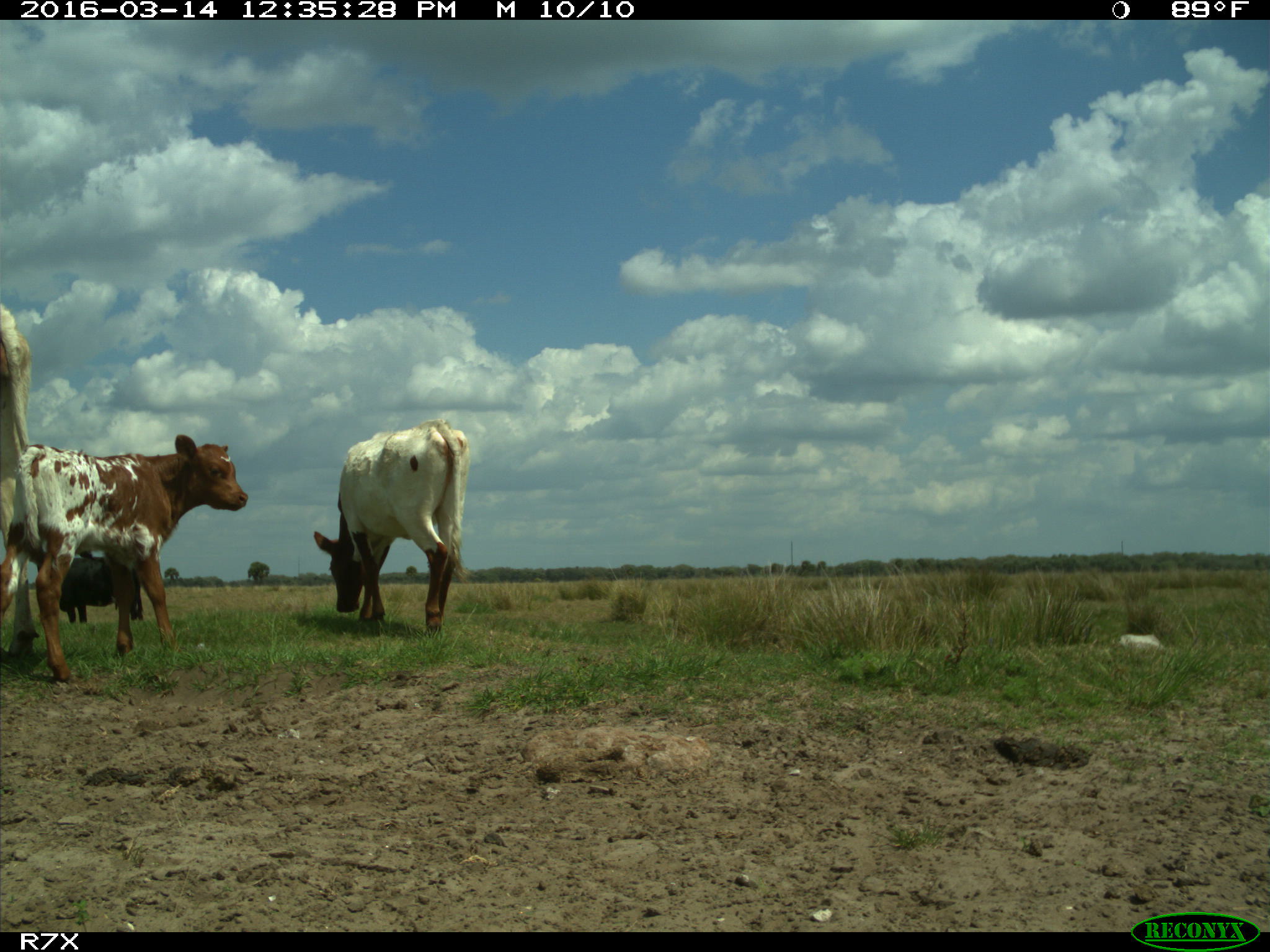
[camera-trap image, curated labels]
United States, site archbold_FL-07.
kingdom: Animalia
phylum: Chordata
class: Mammalia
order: Artiodactyla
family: Bovidae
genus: Bos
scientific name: Bos taurus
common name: domestic cow